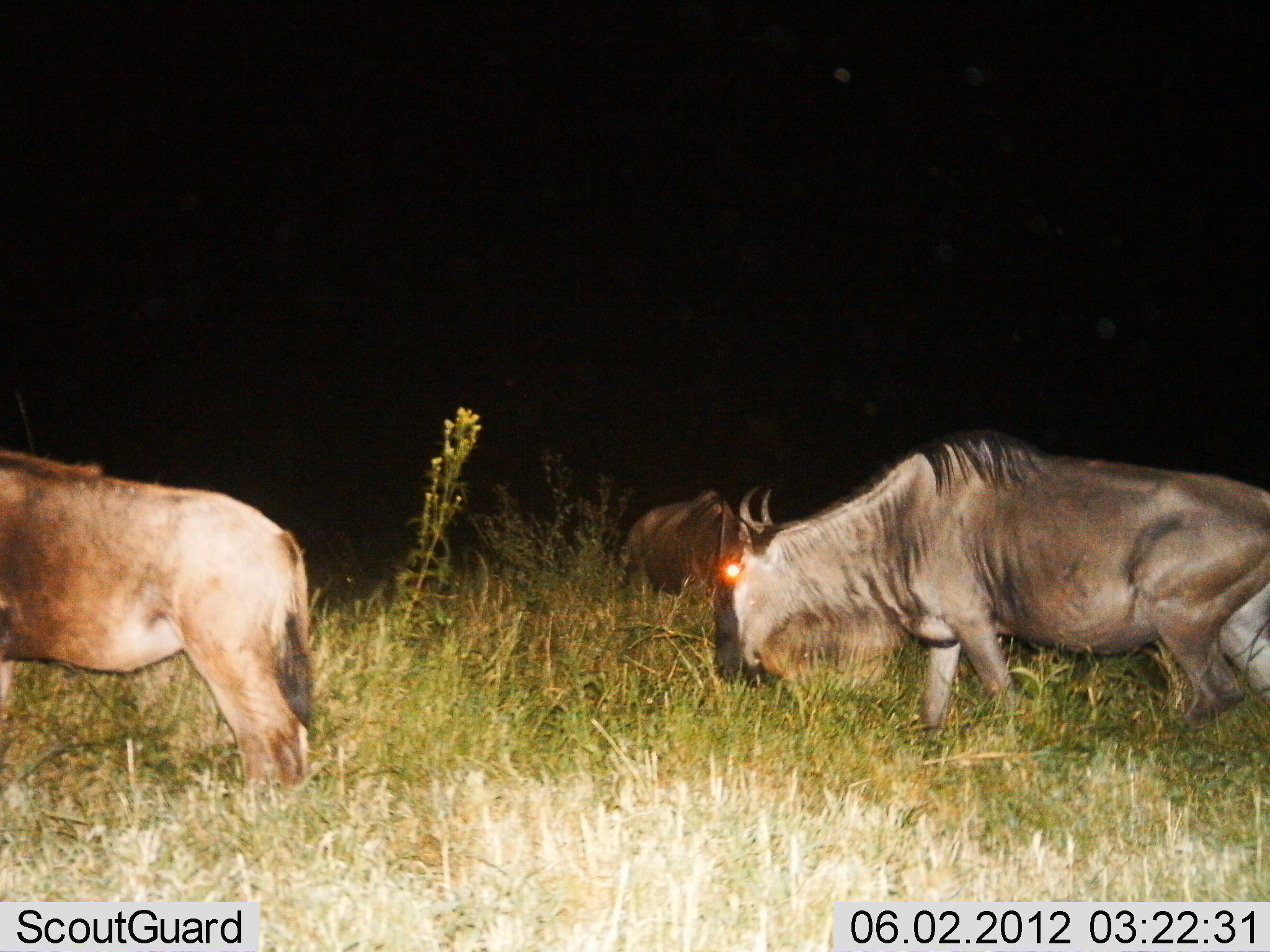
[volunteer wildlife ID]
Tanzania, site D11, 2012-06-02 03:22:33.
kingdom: Animalia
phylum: Chordata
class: Mammalia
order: Artiodactyla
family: Bovidae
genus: Connochaetes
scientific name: Connochaetes taurinus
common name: blue wildebeest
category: wildebeest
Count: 3.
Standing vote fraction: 90%.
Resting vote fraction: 20%.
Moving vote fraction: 20%.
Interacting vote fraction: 0%.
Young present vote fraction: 0%.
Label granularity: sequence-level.